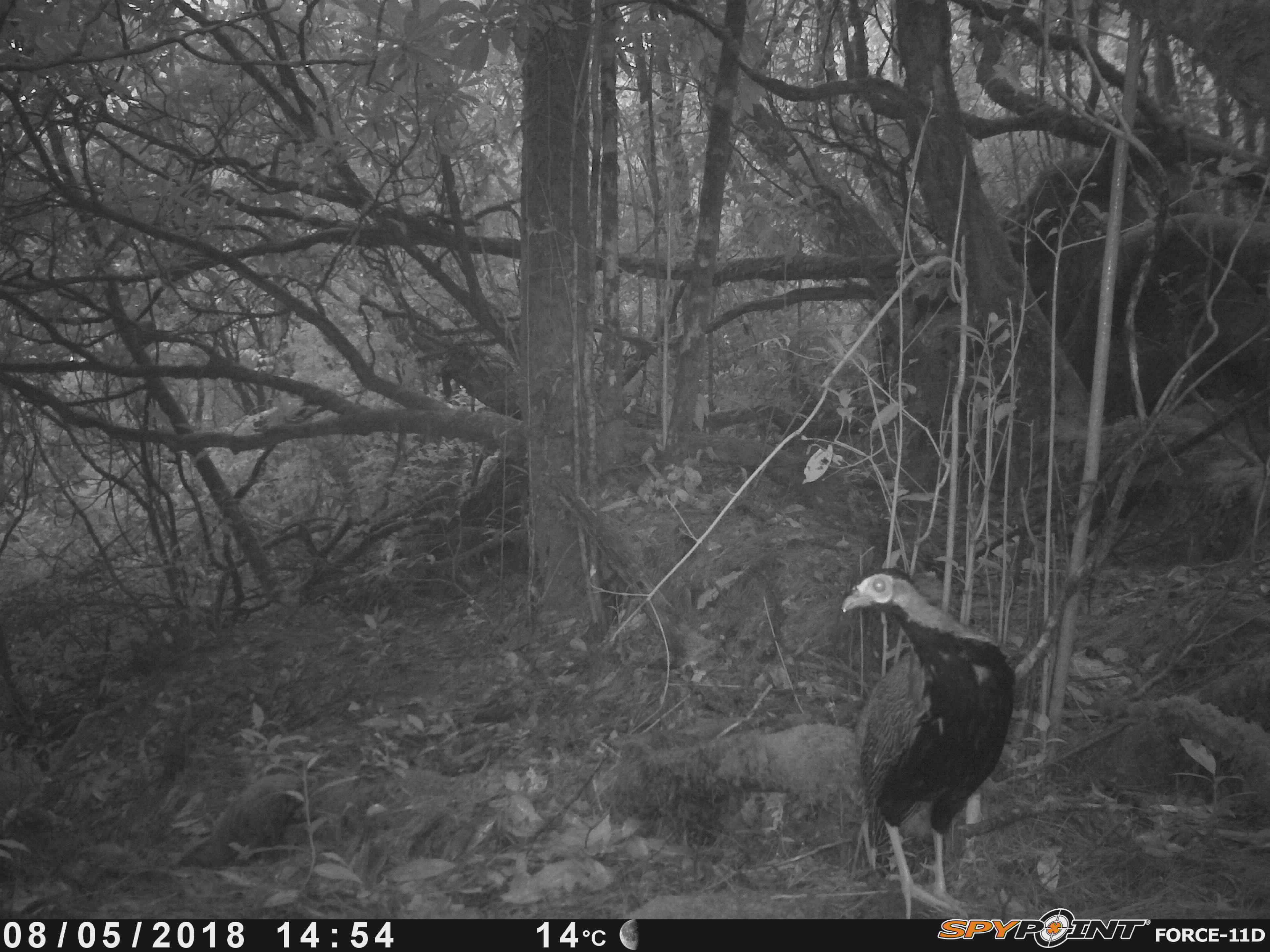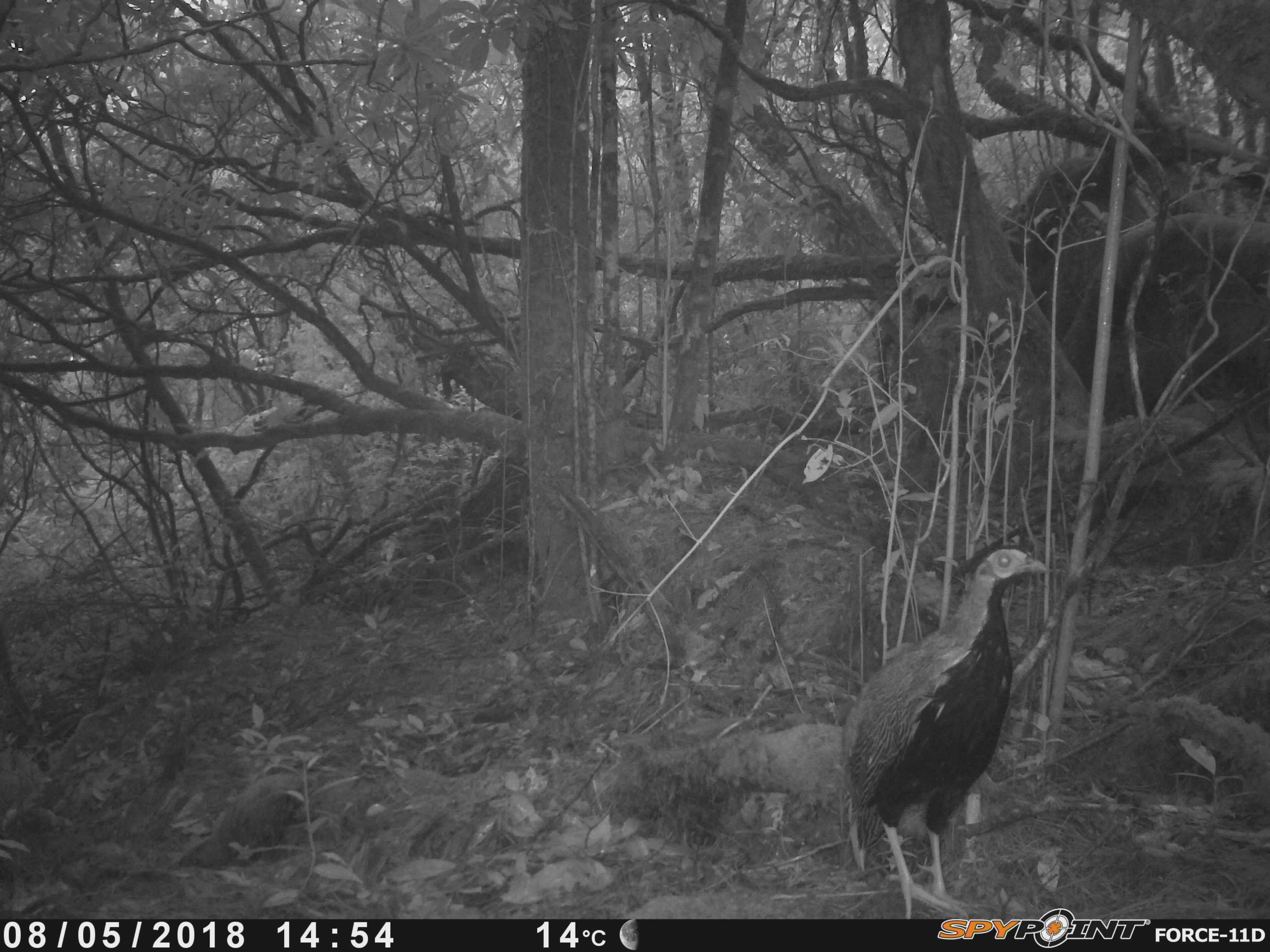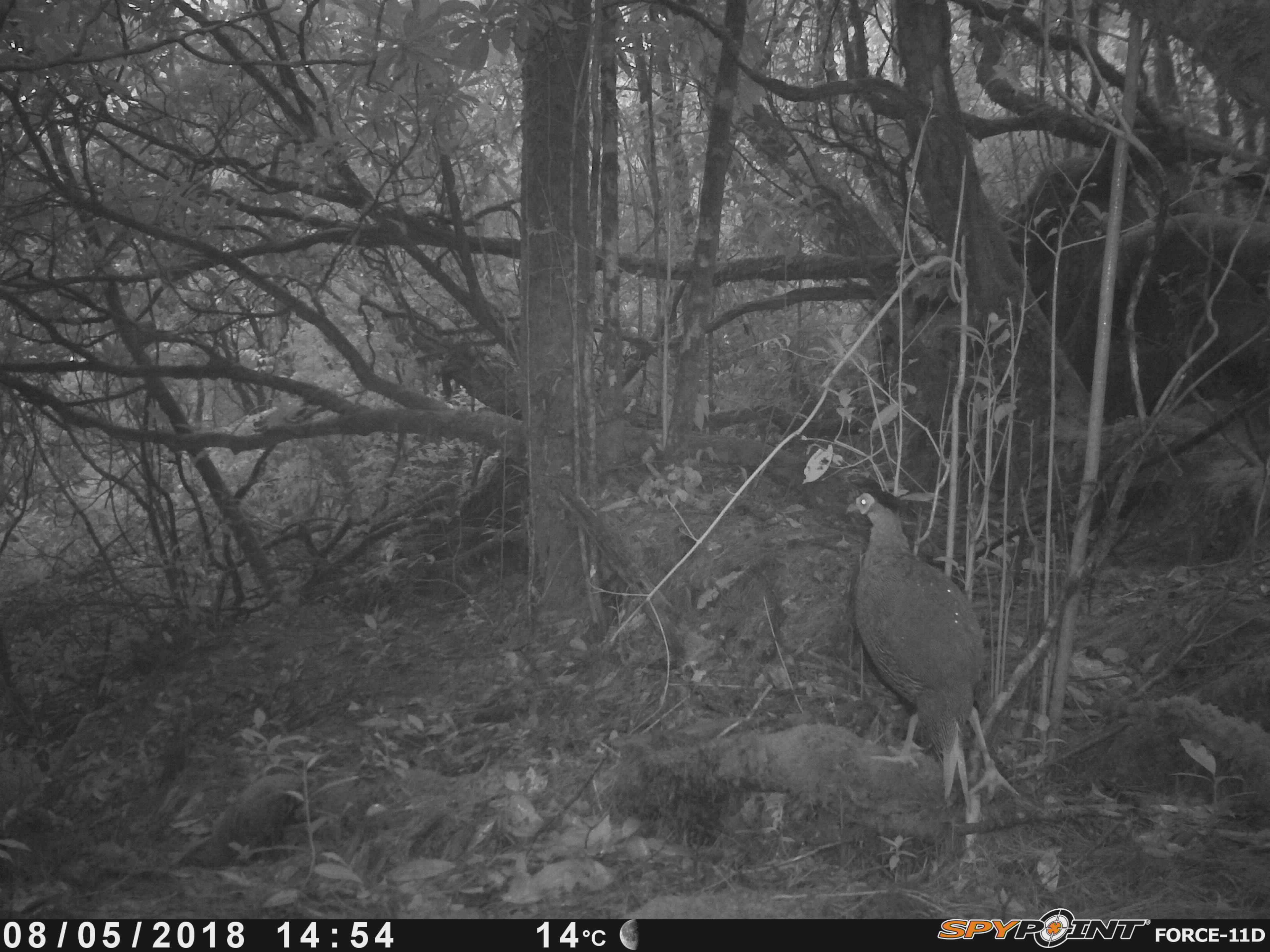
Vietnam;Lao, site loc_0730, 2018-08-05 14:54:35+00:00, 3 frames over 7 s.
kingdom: Animalia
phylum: Chordata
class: Aves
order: Galliformes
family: Phasianidae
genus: Lophura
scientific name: Lophura nycthemera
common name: silver pheasant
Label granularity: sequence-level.